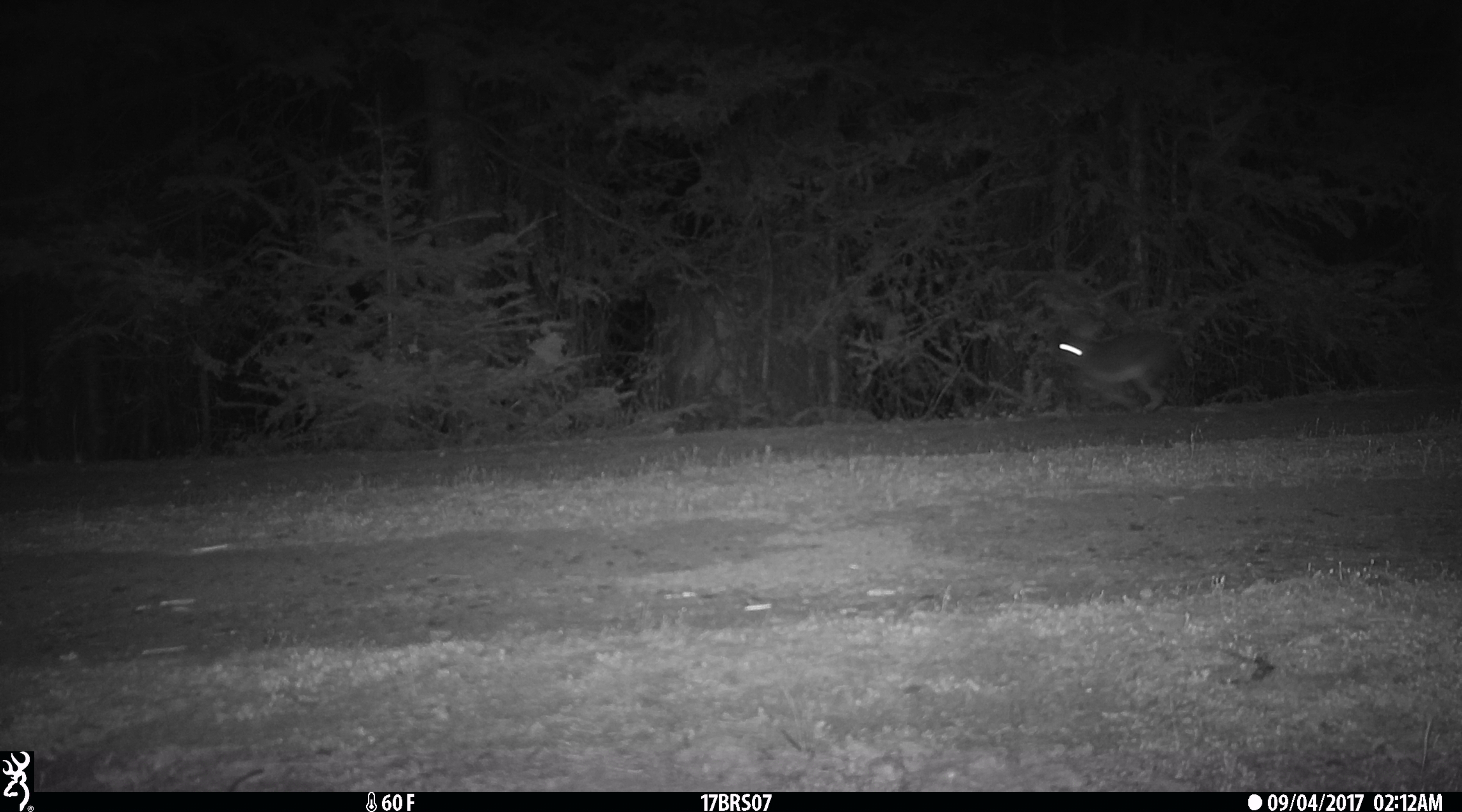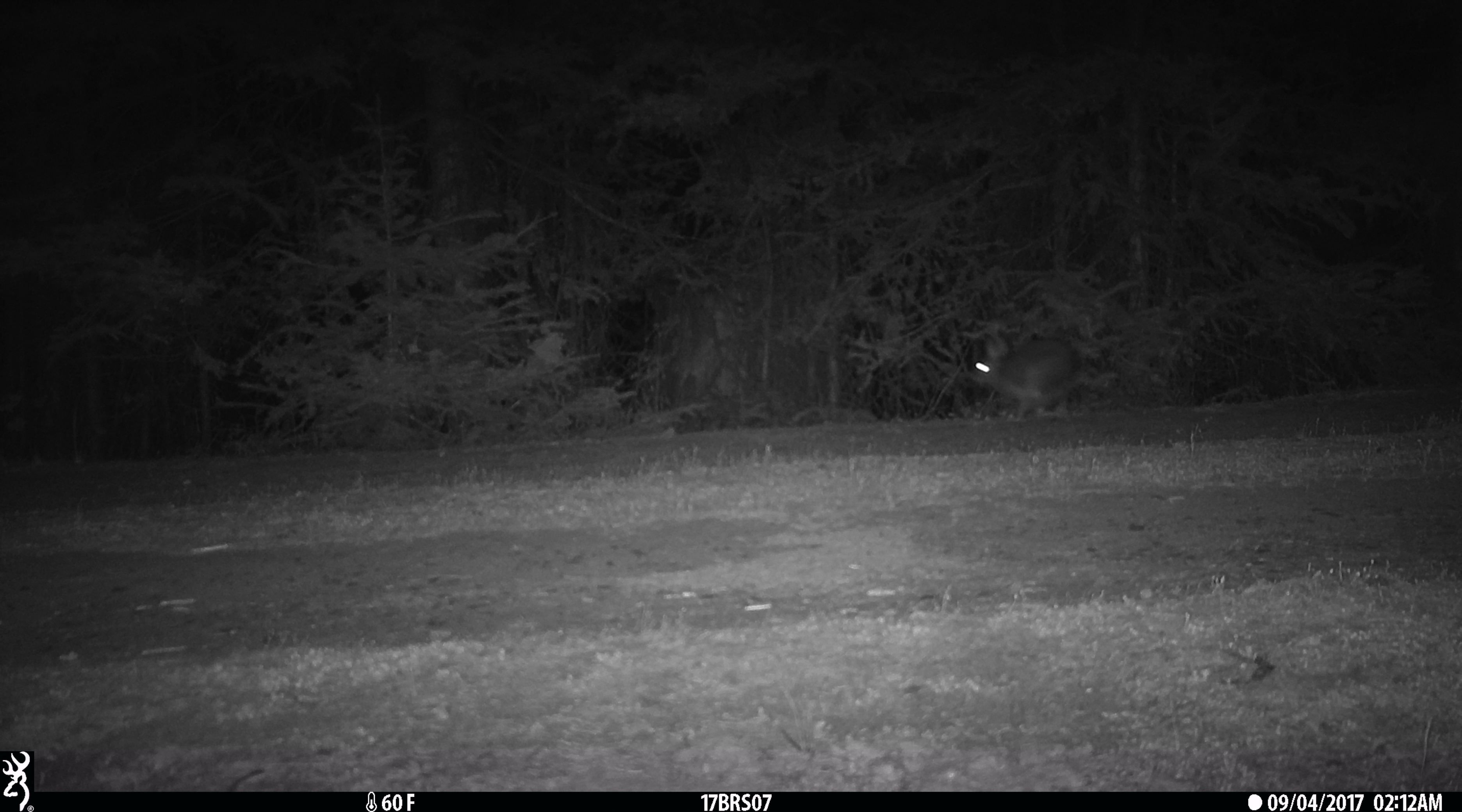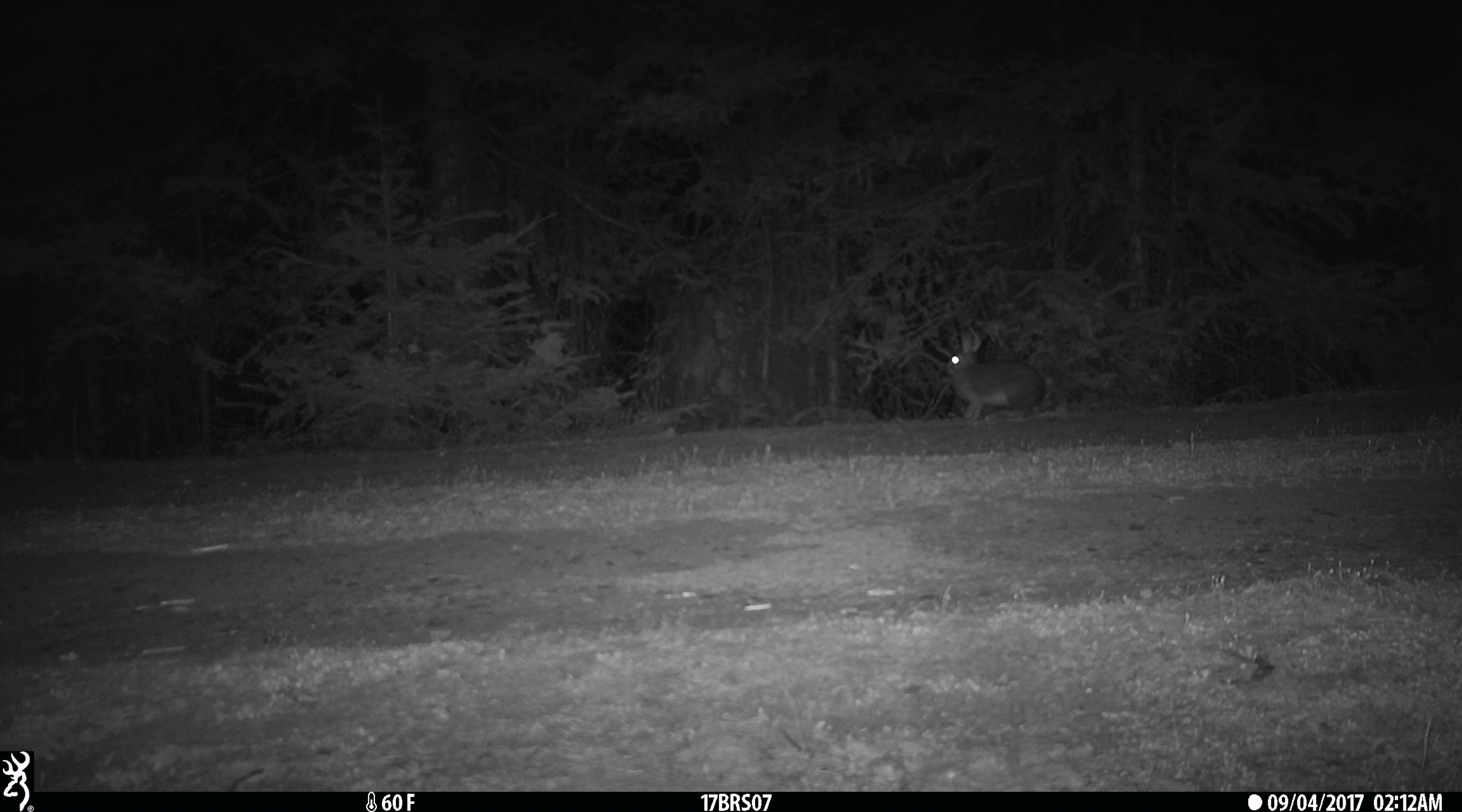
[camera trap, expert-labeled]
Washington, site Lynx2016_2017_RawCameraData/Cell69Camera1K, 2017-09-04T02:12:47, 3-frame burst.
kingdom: Animalia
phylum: Chordata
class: Mammalia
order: Lagomorpha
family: Leporidae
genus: Lepus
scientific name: Lepus americanus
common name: snowshoe hare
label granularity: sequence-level